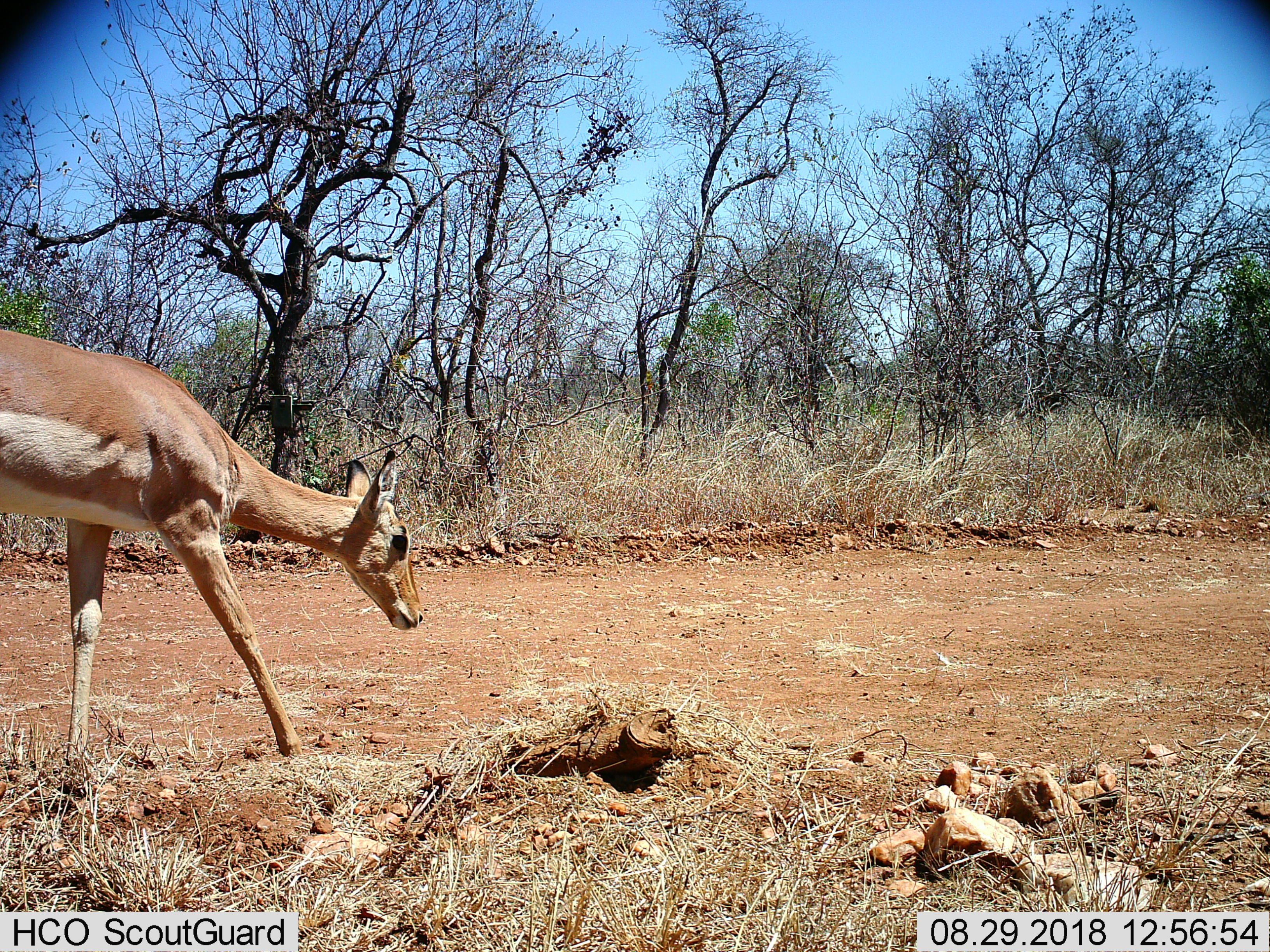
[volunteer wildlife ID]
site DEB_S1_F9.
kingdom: Animalia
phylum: Chordata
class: Mammalia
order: Artiodactyla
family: Bovidae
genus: Aepyceros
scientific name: Aepyceros melampus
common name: impala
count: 1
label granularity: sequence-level